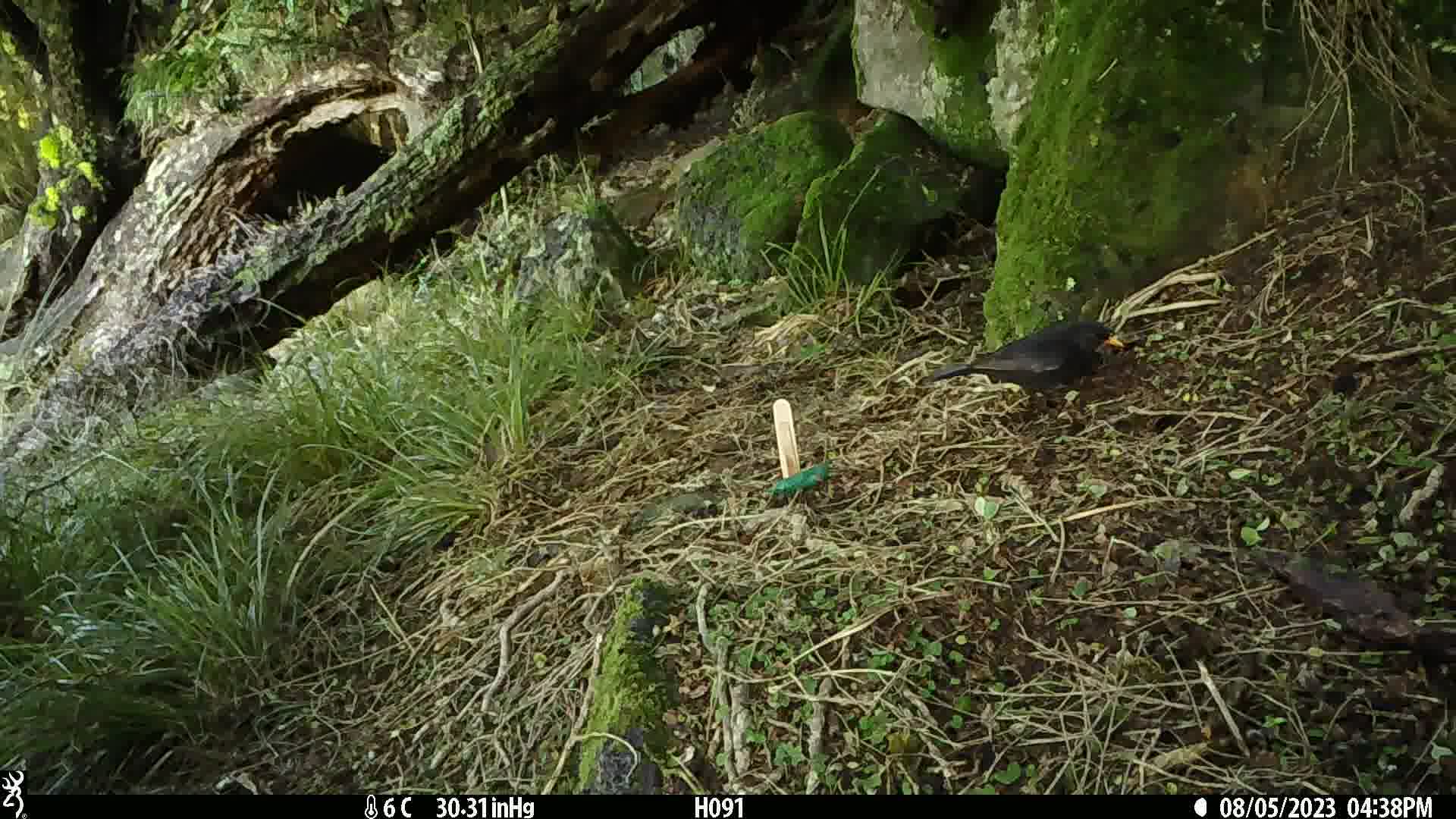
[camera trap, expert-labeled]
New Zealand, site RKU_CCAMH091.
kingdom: Animalia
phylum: Chordata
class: Aves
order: Passeriformes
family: Turdidae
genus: Turdus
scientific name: Turdus merula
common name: eurasian blackbird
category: blackbird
Blackbird (eurasian blackbird) (Turdus merula).